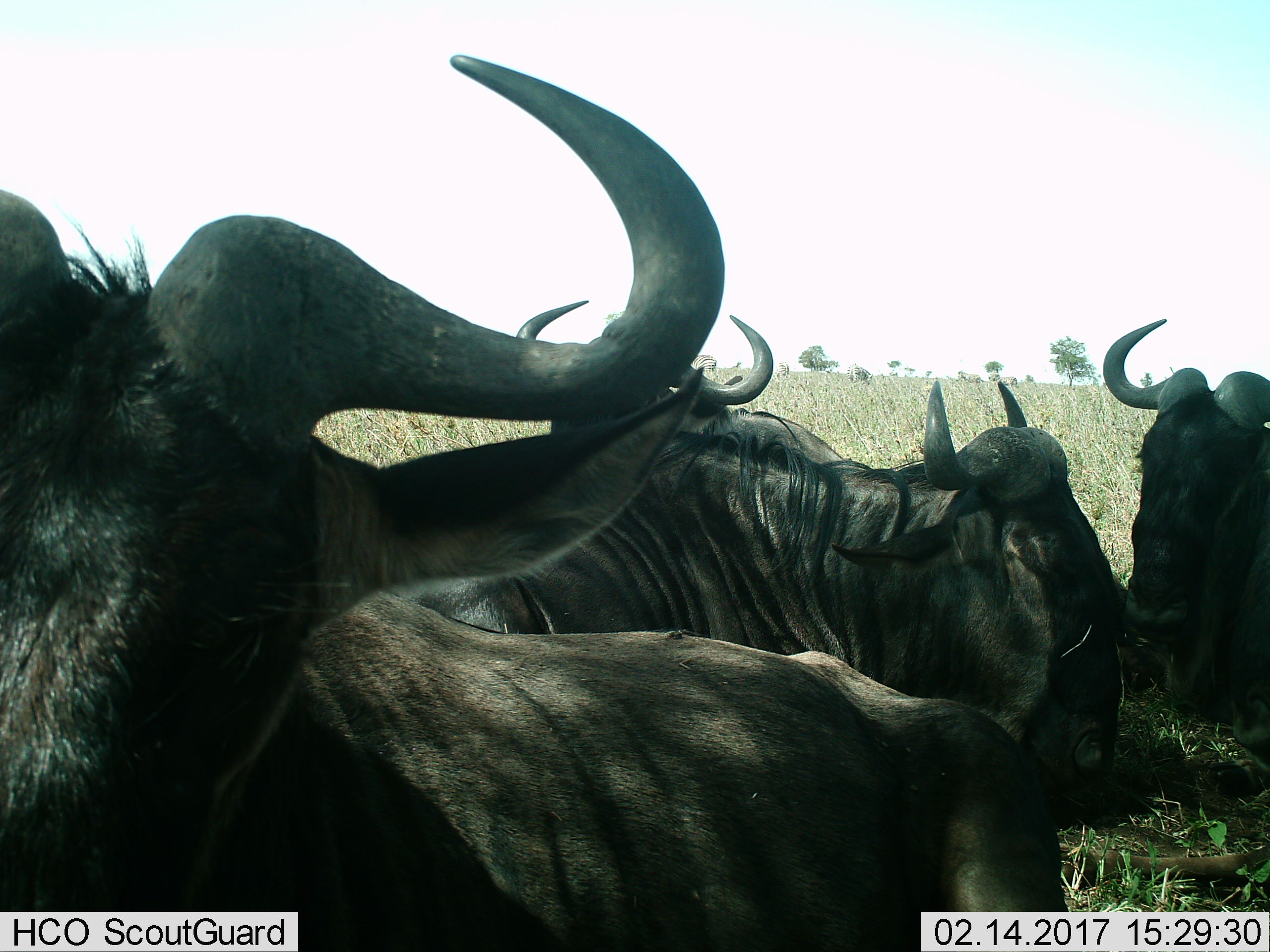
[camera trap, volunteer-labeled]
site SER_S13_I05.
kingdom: Animalia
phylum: Chordata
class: Mammalia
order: Artiodactyla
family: Bovidae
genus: Connochaetes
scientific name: Connochaetes taurinus taurinus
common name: blue wildebeest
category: wildebeestblue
Wildebeestblue (blue wildebeest) (Connochaetes taurinus taurinus), count 4. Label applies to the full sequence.